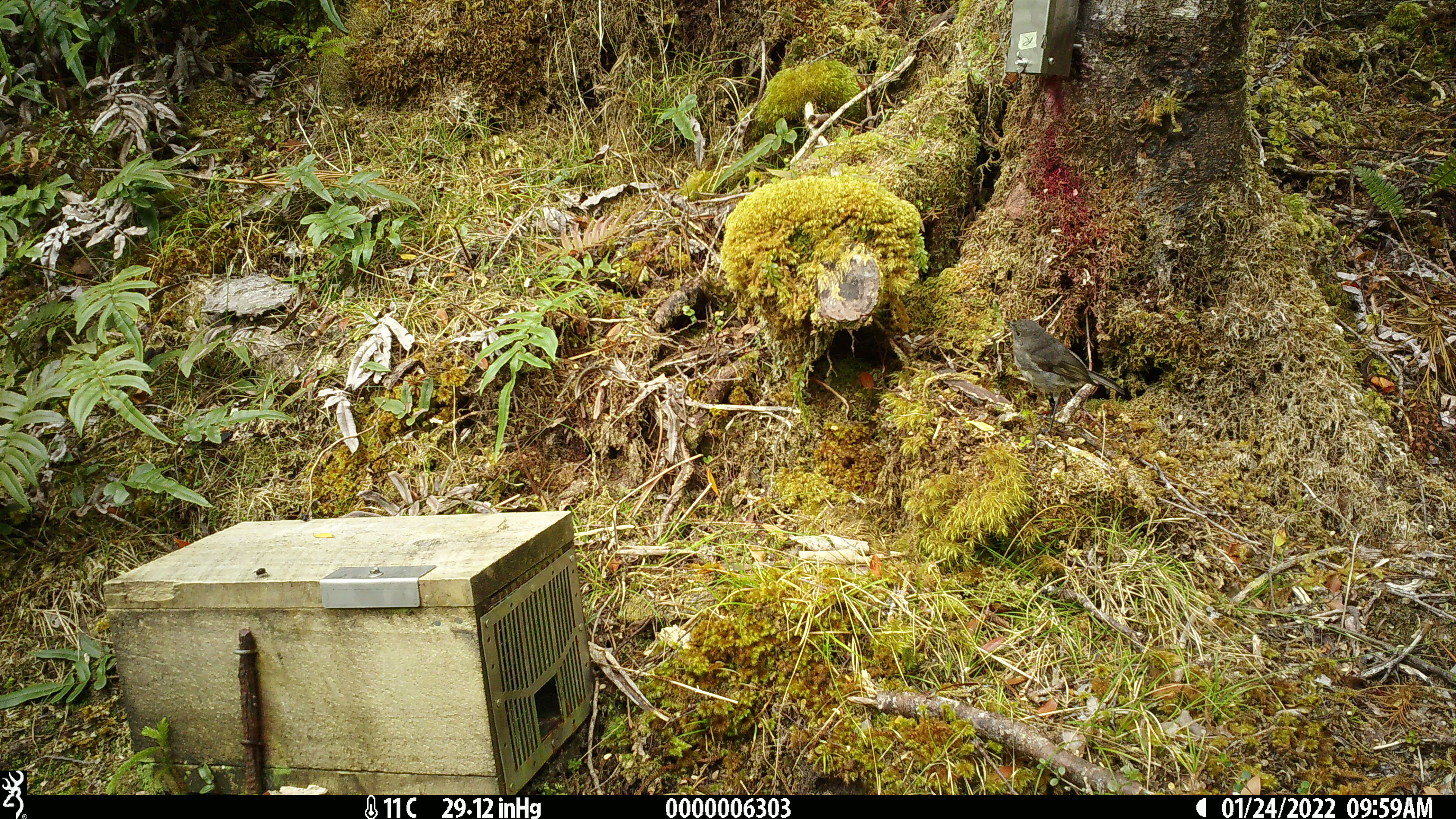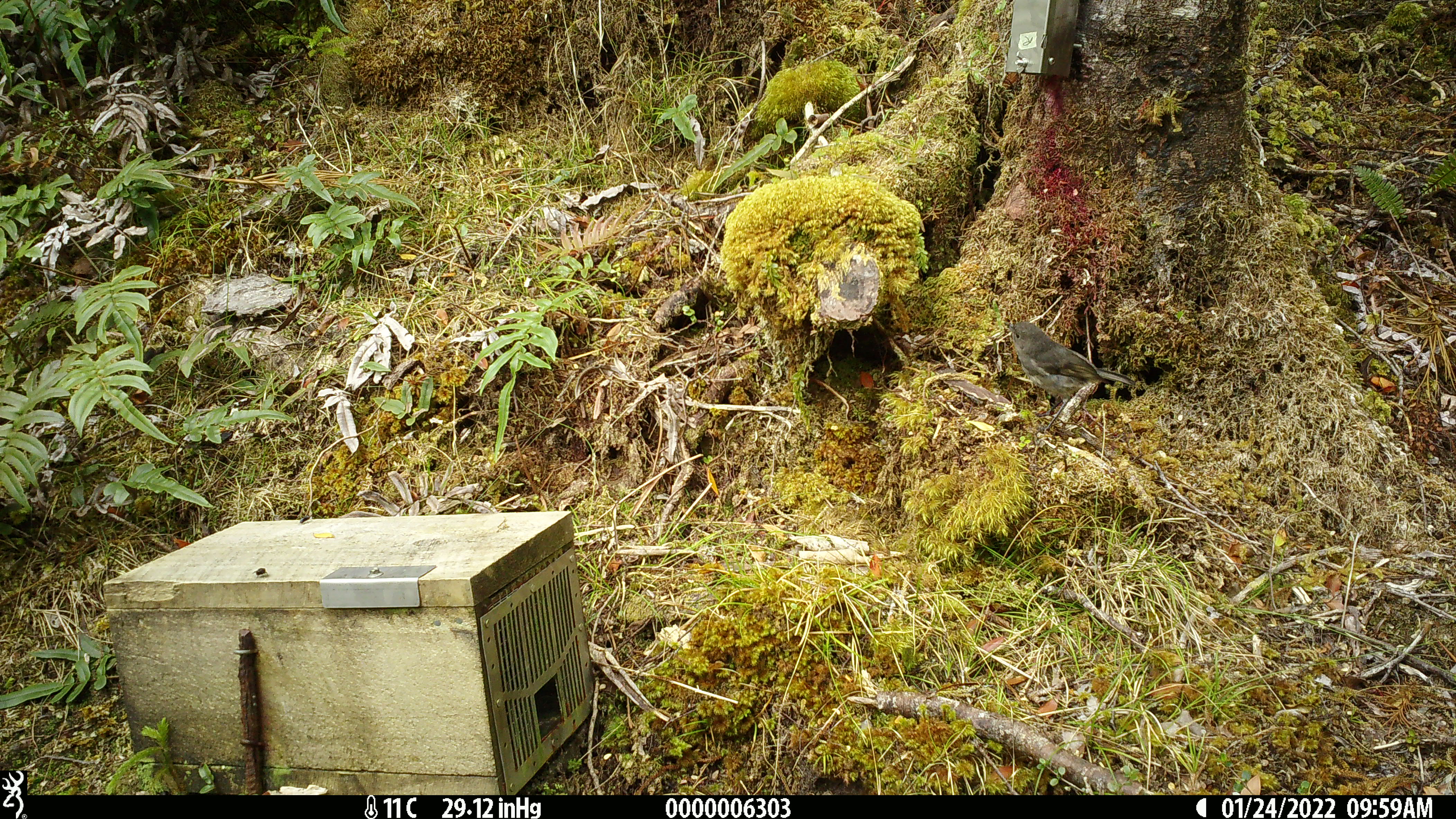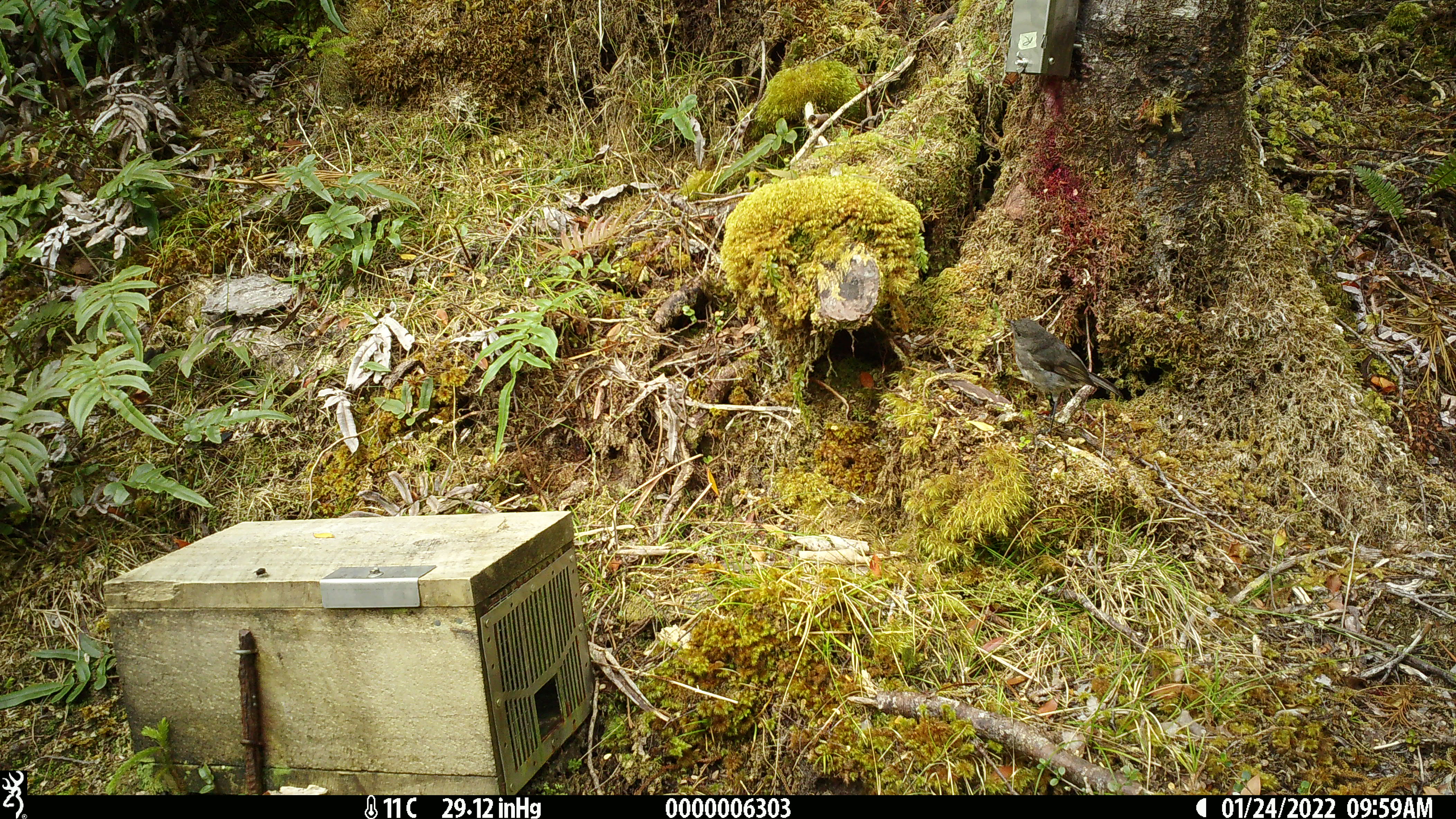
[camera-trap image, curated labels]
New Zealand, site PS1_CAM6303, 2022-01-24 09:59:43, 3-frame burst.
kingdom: Animalia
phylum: Chordata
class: Aves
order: Passeriformes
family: Petroicidae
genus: Petroica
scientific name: Petroica australis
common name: new zealand robin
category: robin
Robin (new zealand robin) (Petroica australis).